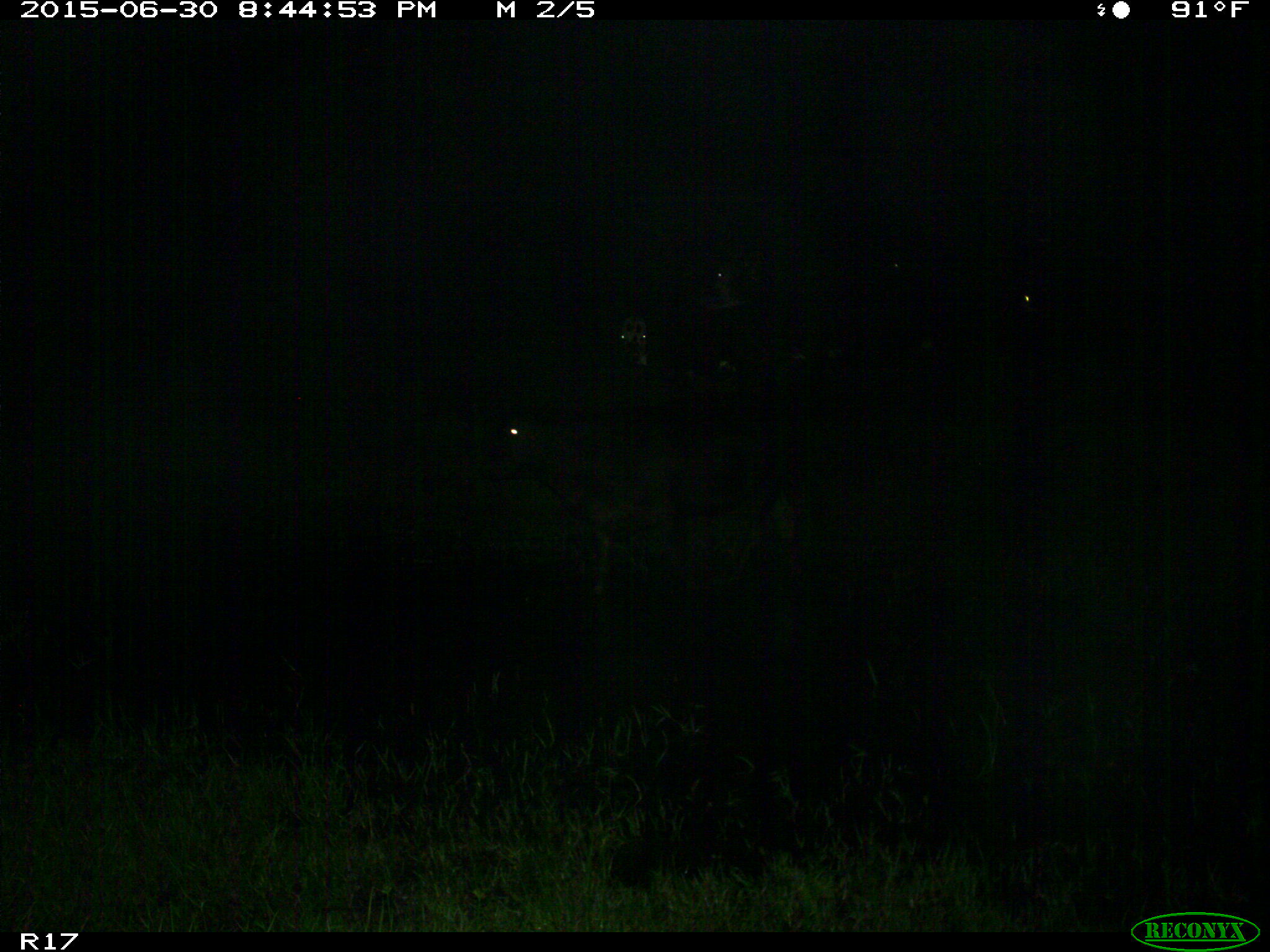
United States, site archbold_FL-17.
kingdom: Animalia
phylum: Chordata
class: Mammalia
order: Artiodactyla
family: Bovidae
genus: Bos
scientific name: Bos taurus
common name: domestic cow